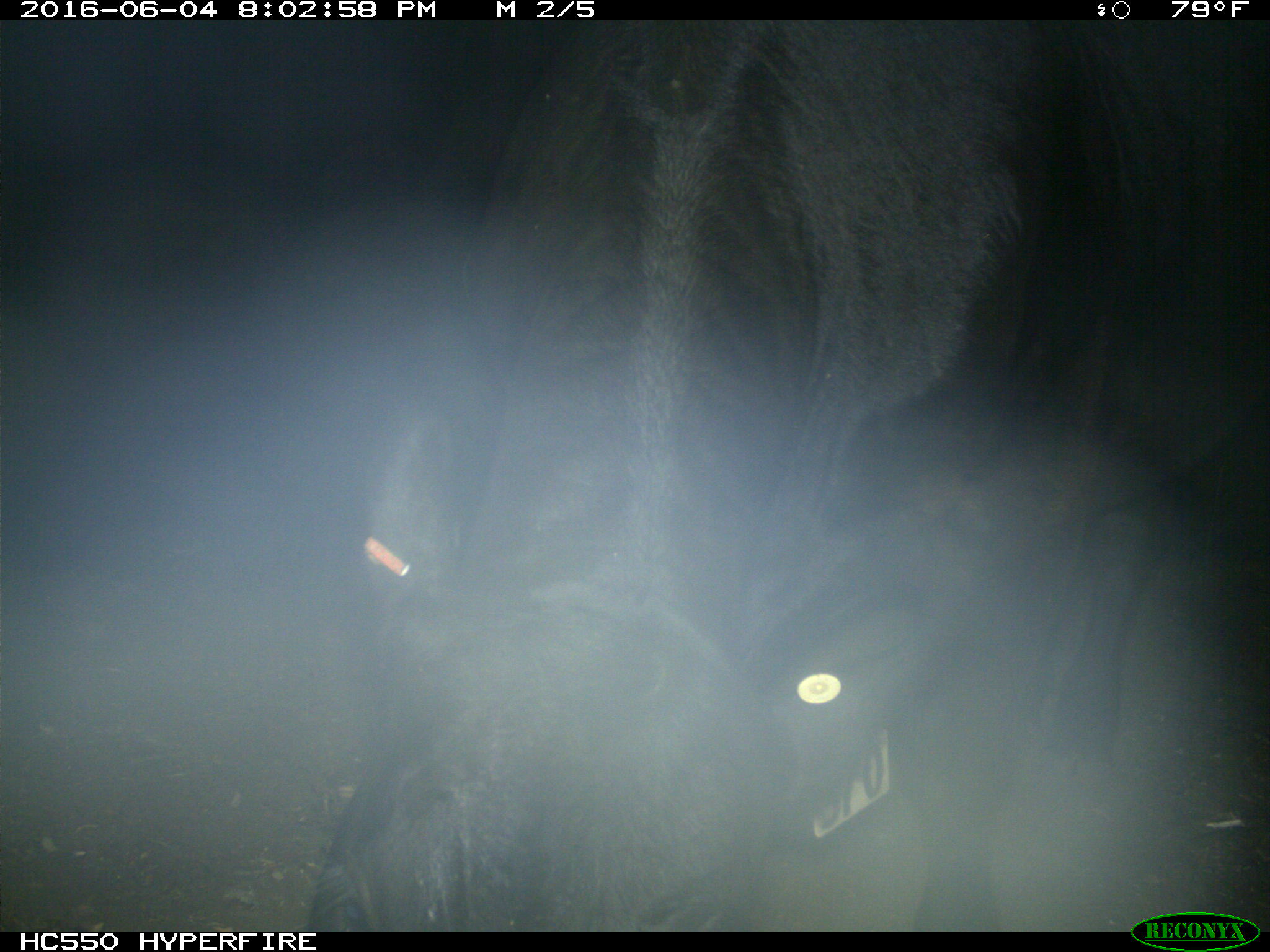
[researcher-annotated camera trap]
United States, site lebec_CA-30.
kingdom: Animalia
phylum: Chordata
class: Mammalia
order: Artiodactyla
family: Bovidae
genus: Bos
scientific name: Bos taurus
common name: domestic cow